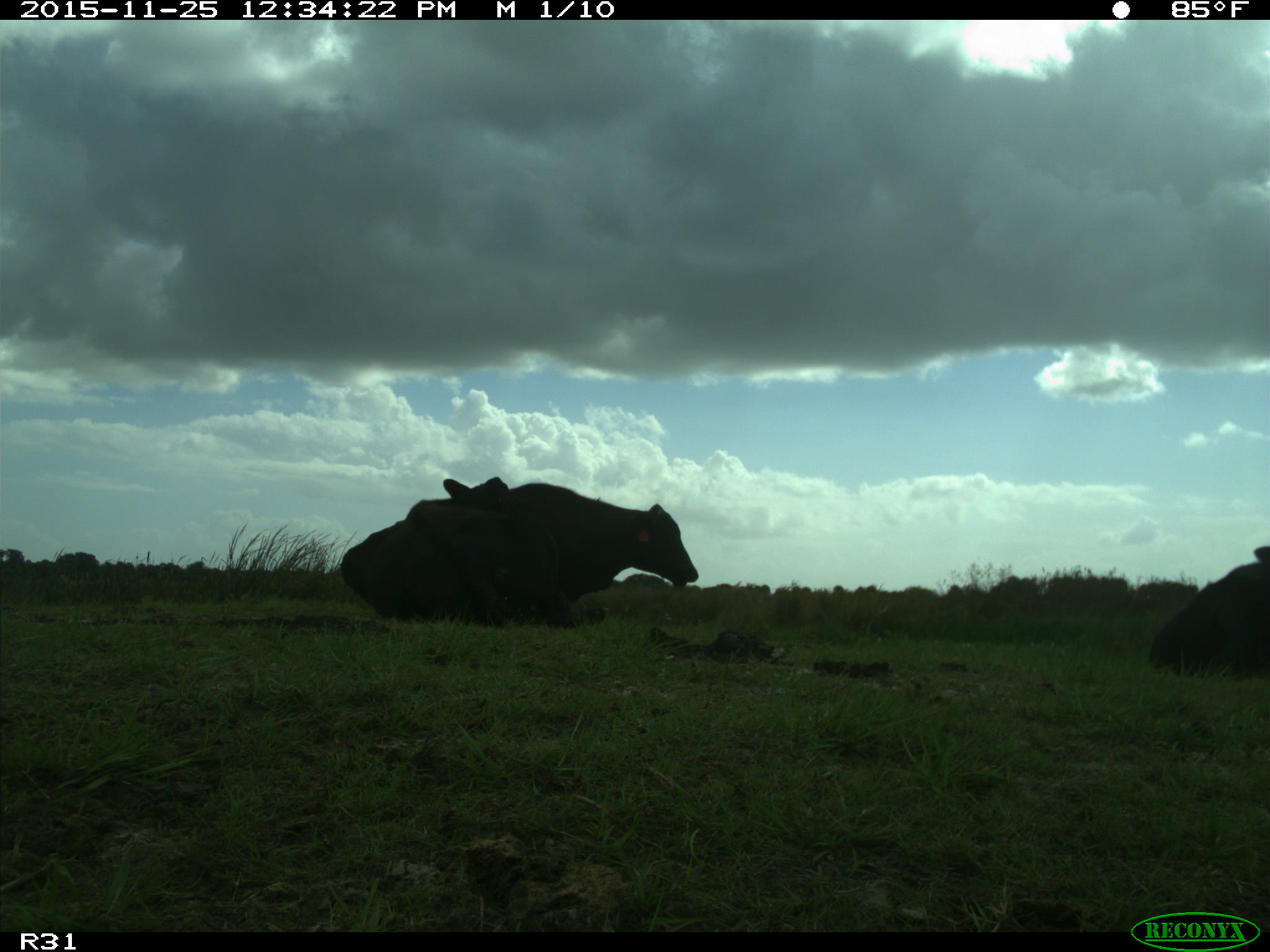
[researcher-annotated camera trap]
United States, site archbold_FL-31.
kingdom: Animalia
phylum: Chordata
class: Mammalia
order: Artiodactyla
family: Bovidae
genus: Bos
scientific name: Bos taurus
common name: domestic cow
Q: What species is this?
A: Bos taurus (domestic cow).